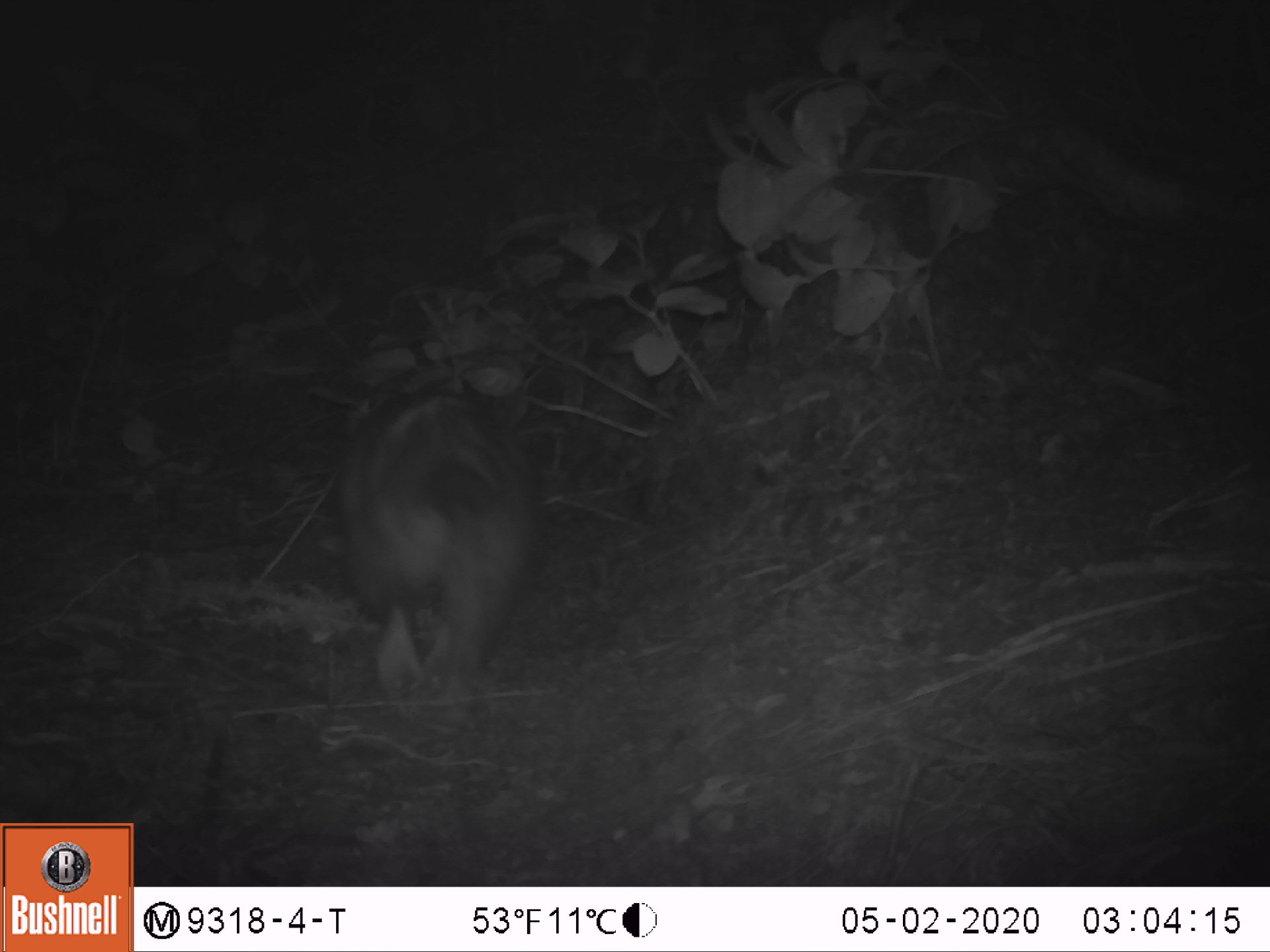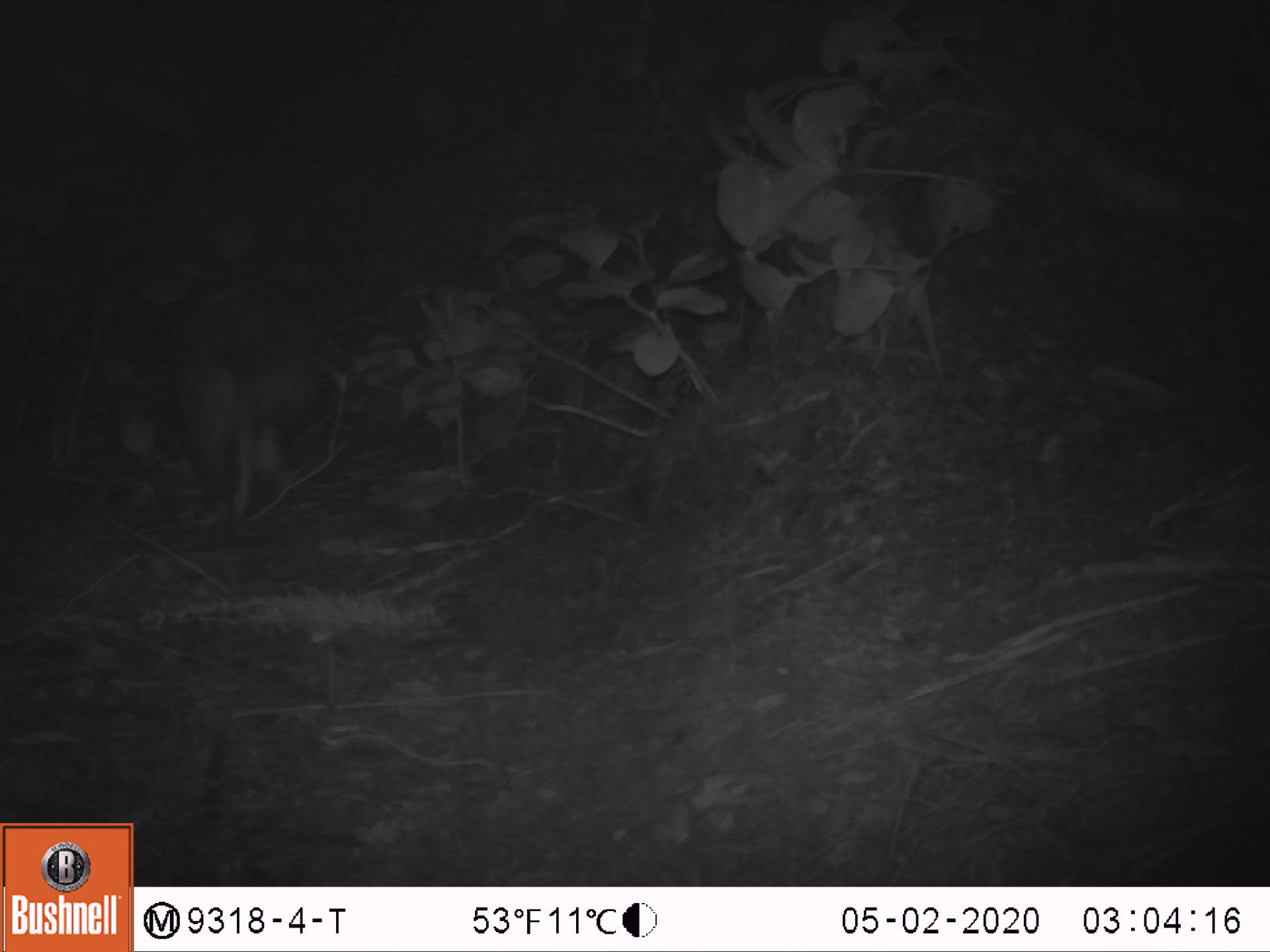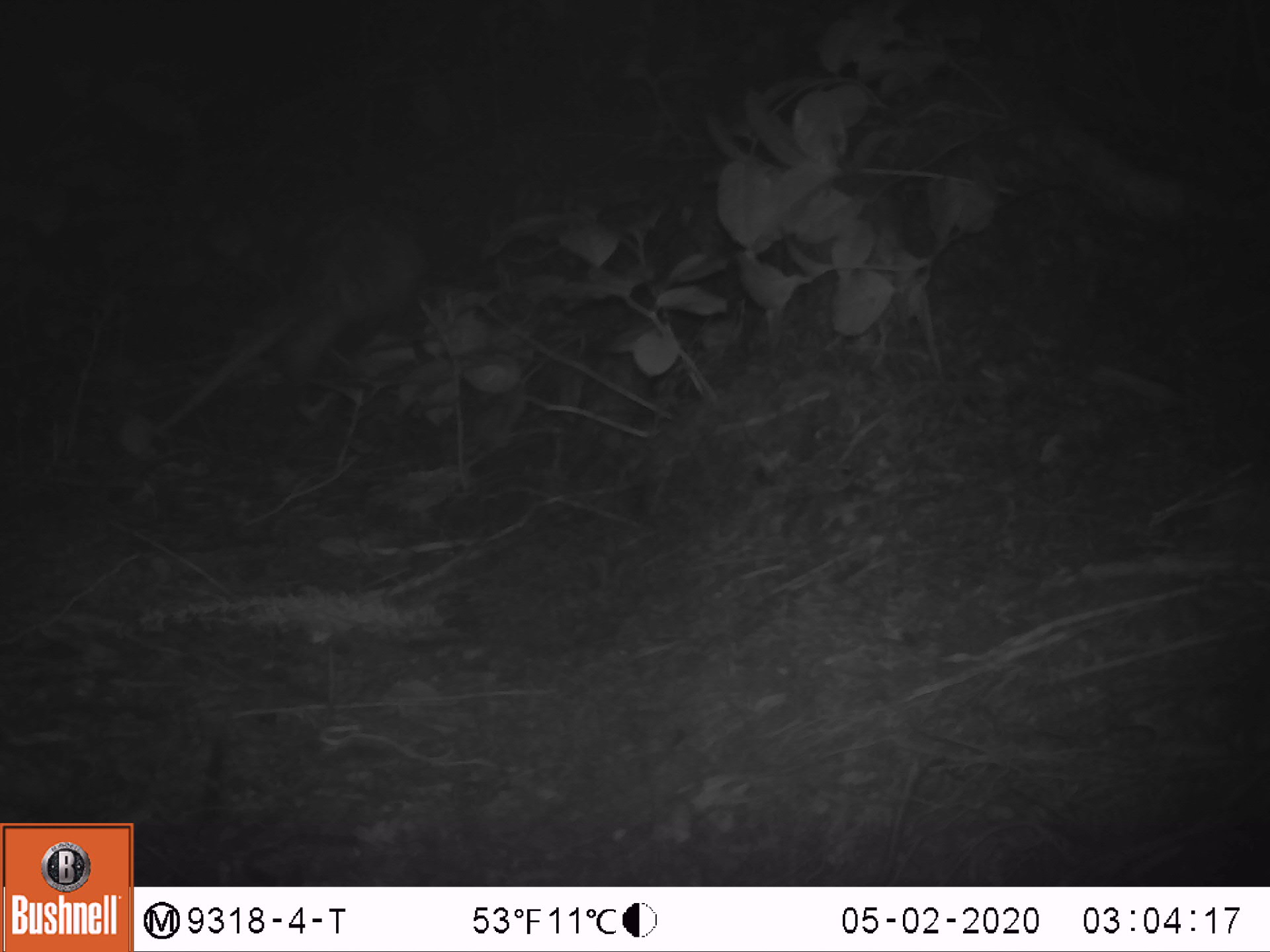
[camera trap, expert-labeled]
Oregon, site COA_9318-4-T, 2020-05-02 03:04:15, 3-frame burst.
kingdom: Animalia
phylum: Chordata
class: Mammalia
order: Didelphimorphia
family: Didelphidae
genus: Didelphis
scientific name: Didelphis virginiana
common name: virginia opossum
Virginia opossum (Didelphis virginiana).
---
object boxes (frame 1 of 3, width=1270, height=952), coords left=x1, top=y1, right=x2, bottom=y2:
virginia opossum: left=348, top=370, right=556, bottom=701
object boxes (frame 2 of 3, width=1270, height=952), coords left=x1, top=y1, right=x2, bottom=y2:
virginia opossum: left=177, top=283, right=324, bottom=529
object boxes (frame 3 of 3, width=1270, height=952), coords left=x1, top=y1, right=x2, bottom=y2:
virginia opossum: left=142, top=150, right=492, bottom=471